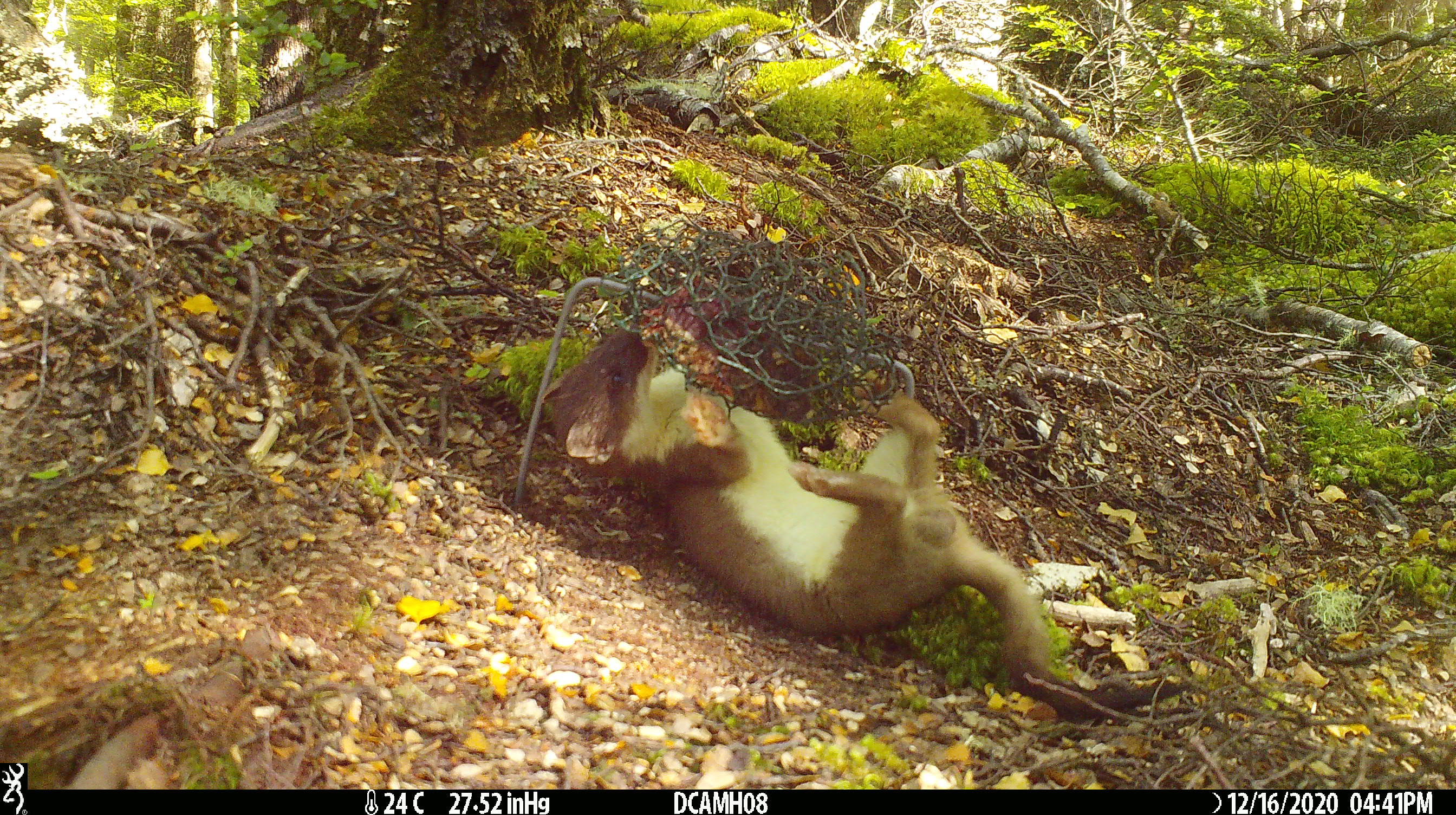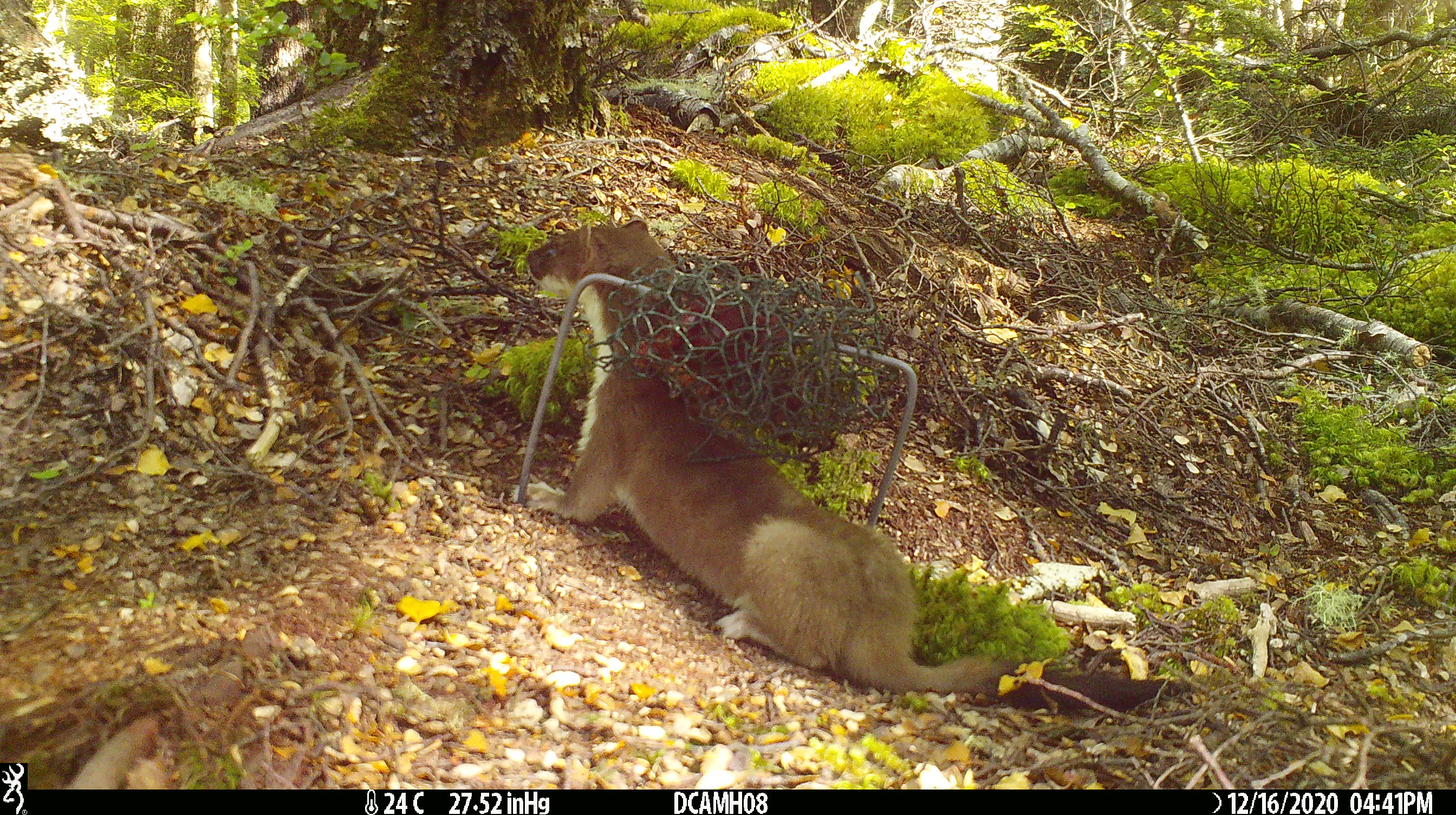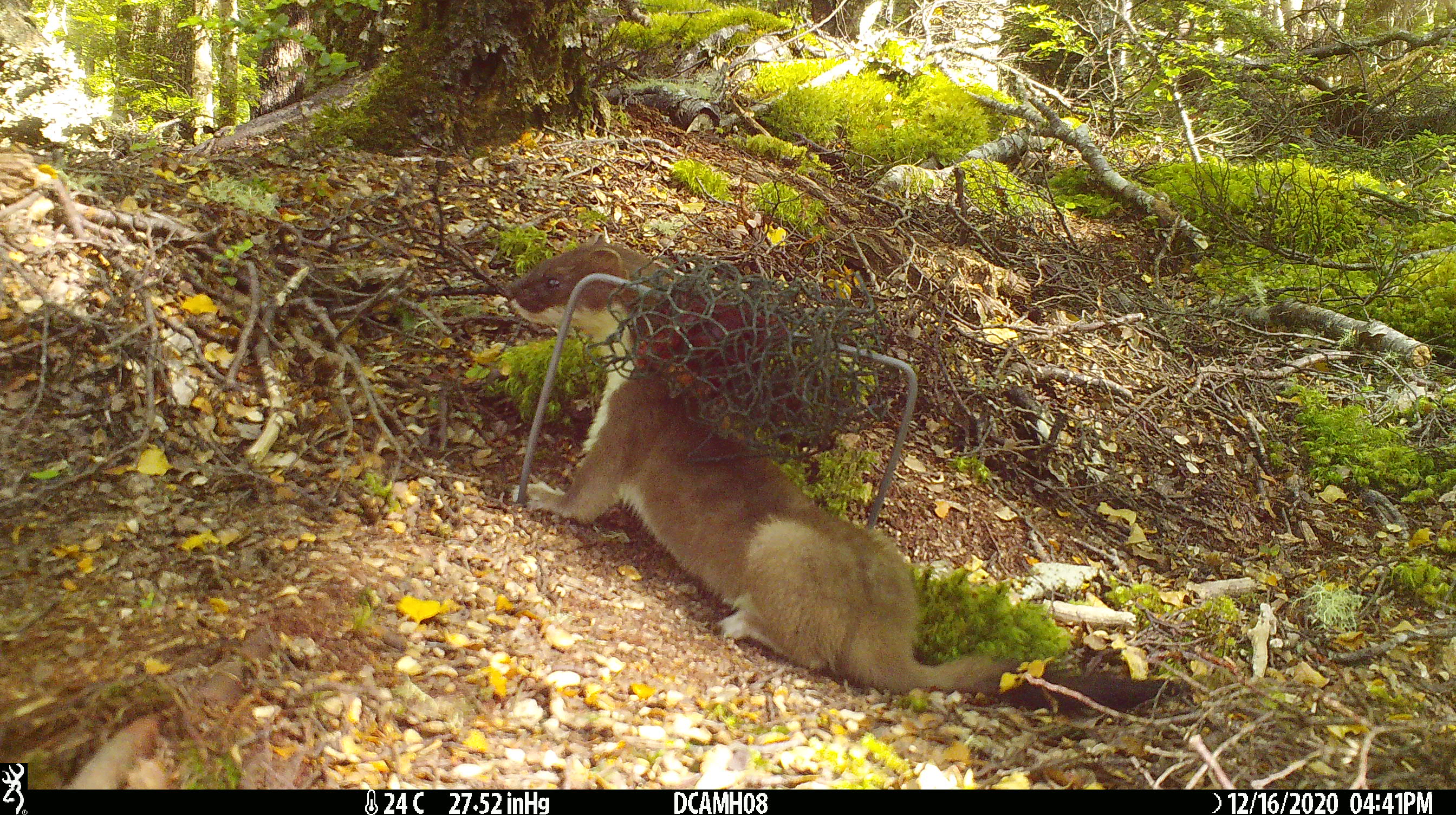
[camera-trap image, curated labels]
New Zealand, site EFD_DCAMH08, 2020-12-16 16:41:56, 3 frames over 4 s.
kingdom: Animalia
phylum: Chordata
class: Mammalia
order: Carnivora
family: Mustelidae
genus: Mustela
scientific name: Mustela erminea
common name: stoat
Stoat (Mustela erminea).